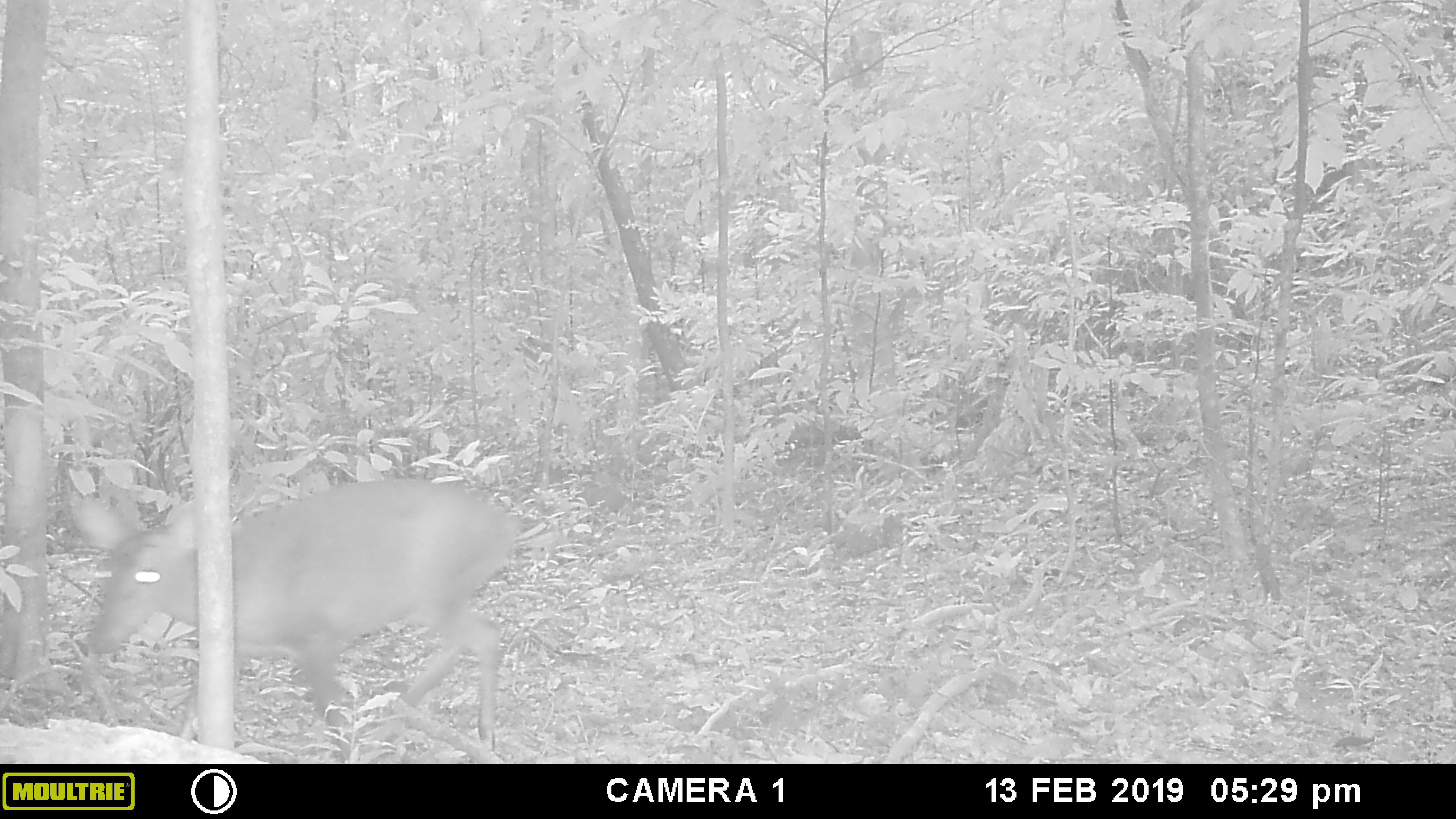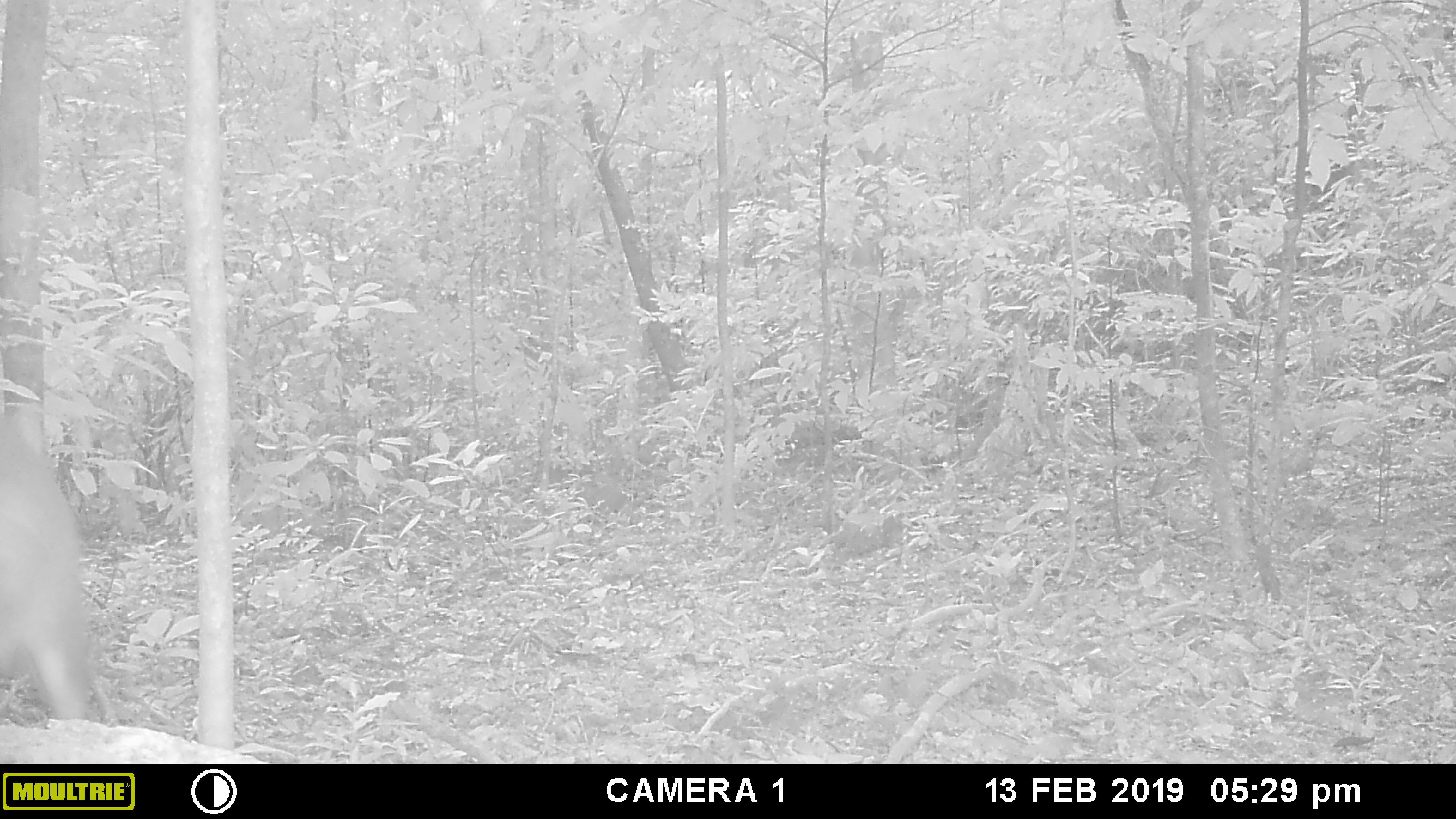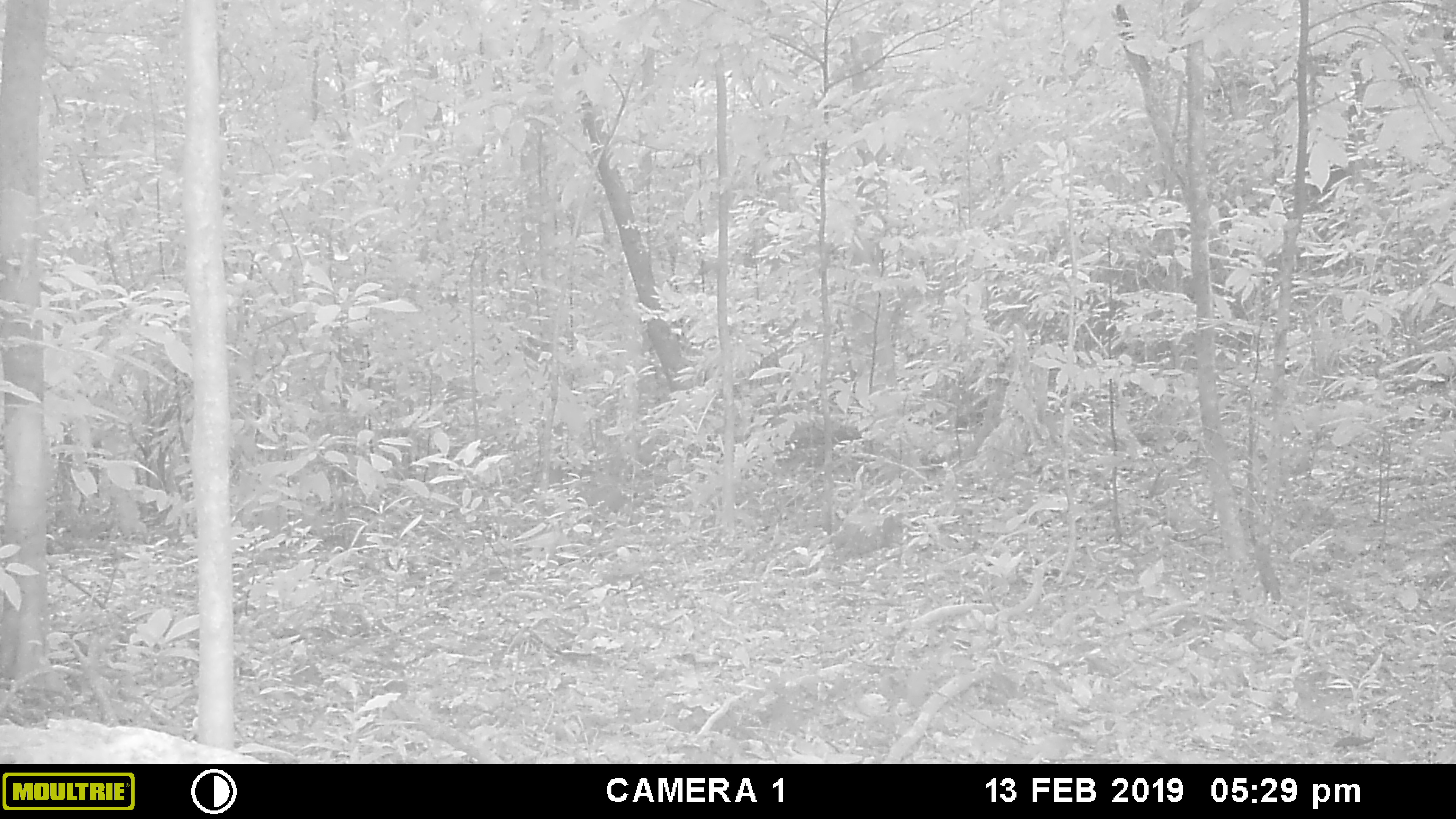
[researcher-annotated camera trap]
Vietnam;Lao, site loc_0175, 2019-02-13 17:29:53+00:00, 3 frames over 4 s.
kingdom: Animalia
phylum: Chordata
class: Mammalia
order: Artiodactyla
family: Cervidae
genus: Muntiacus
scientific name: Muntiacus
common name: muntjacs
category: unidentified muntjac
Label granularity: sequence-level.